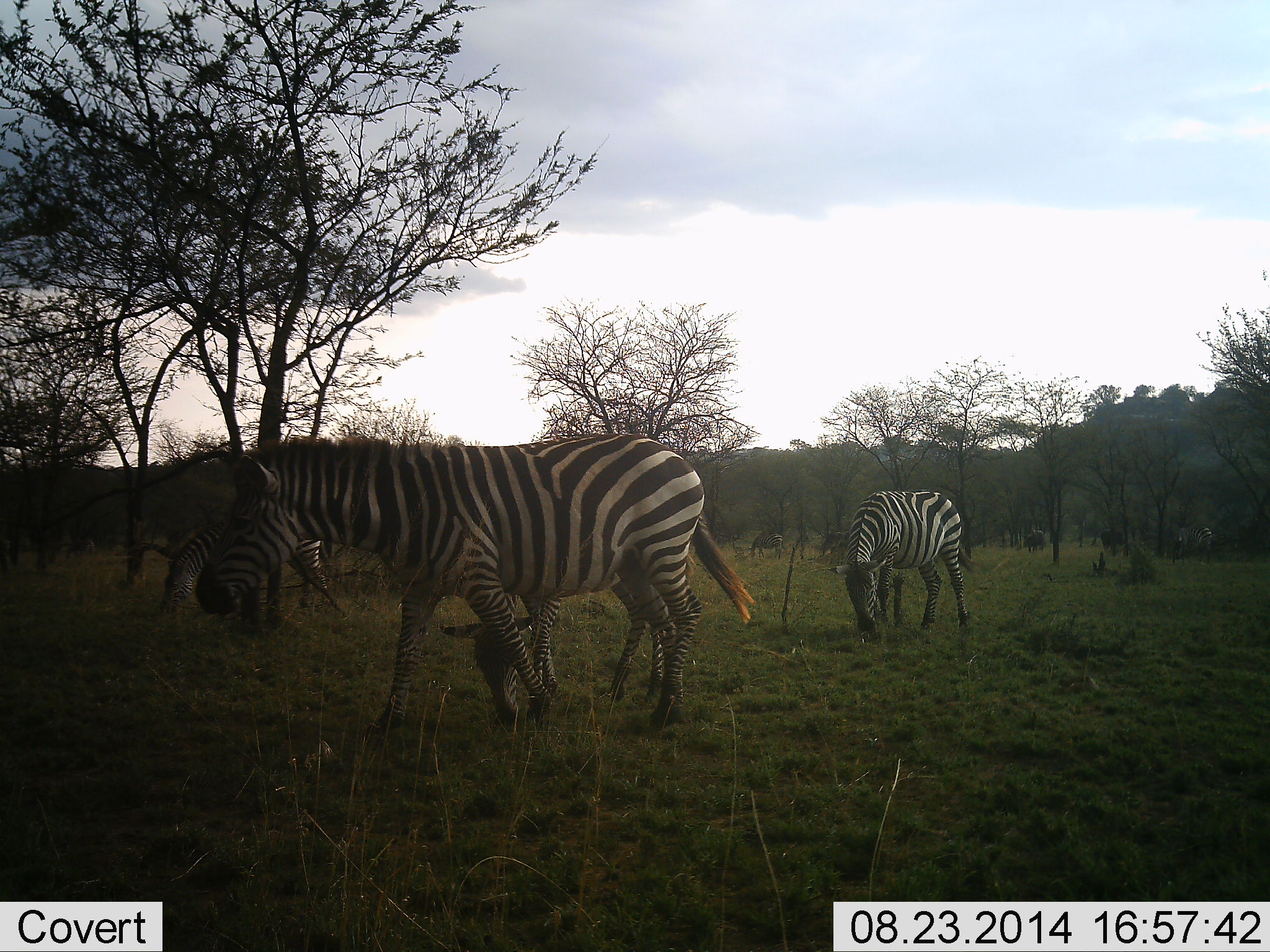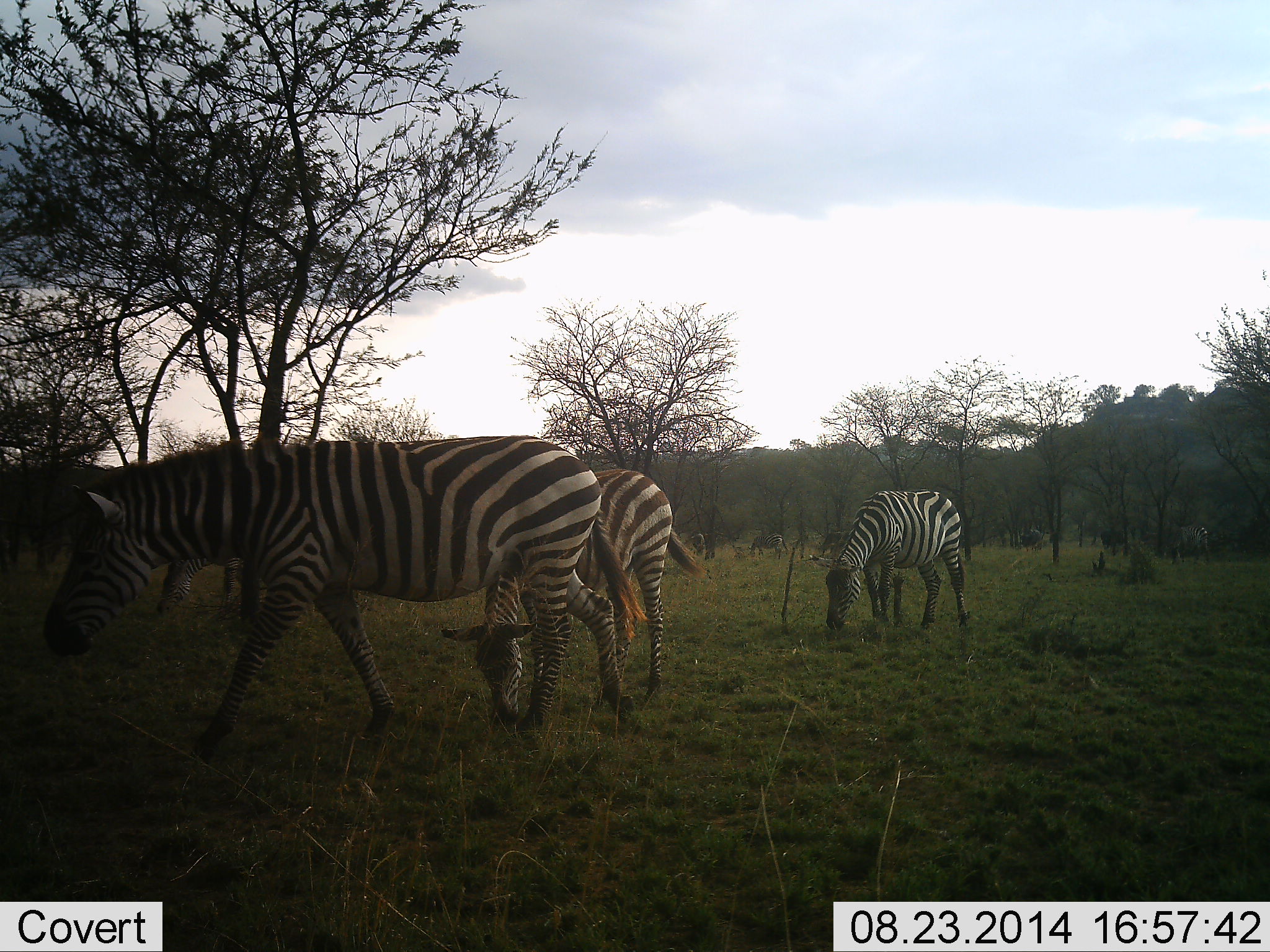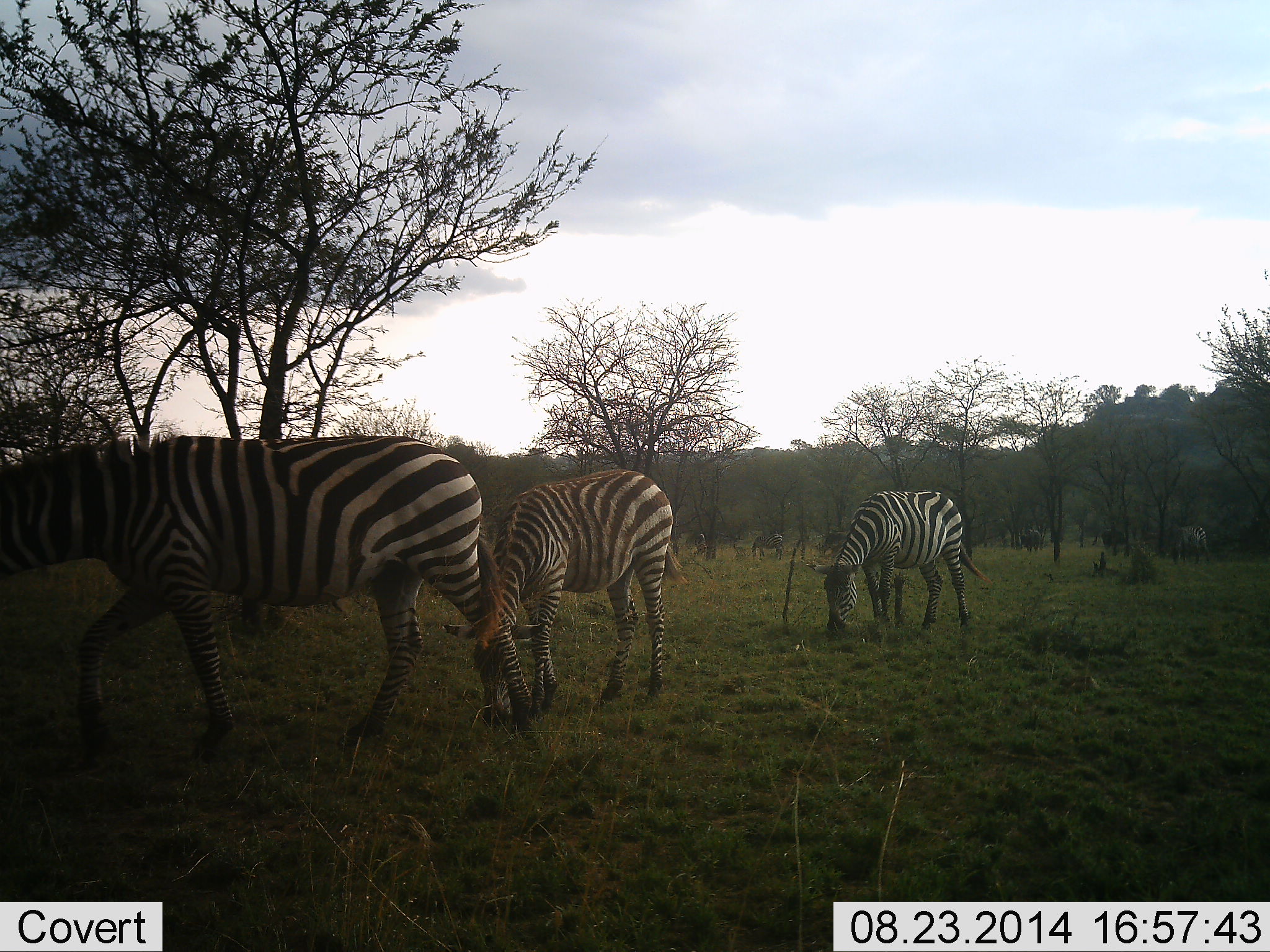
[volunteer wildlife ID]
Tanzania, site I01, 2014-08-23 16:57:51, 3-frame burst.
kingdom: Animalia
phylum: Chordata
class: Mammalia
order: Perissodactyla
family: Equidae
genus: Equus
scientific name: Equus quagga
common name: plains zebra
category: zebra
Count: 4.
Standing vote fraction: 10%.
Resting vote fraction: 0%.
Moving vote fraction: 70%.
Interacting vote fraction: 0%.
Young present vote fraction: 0%.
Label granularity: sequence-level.